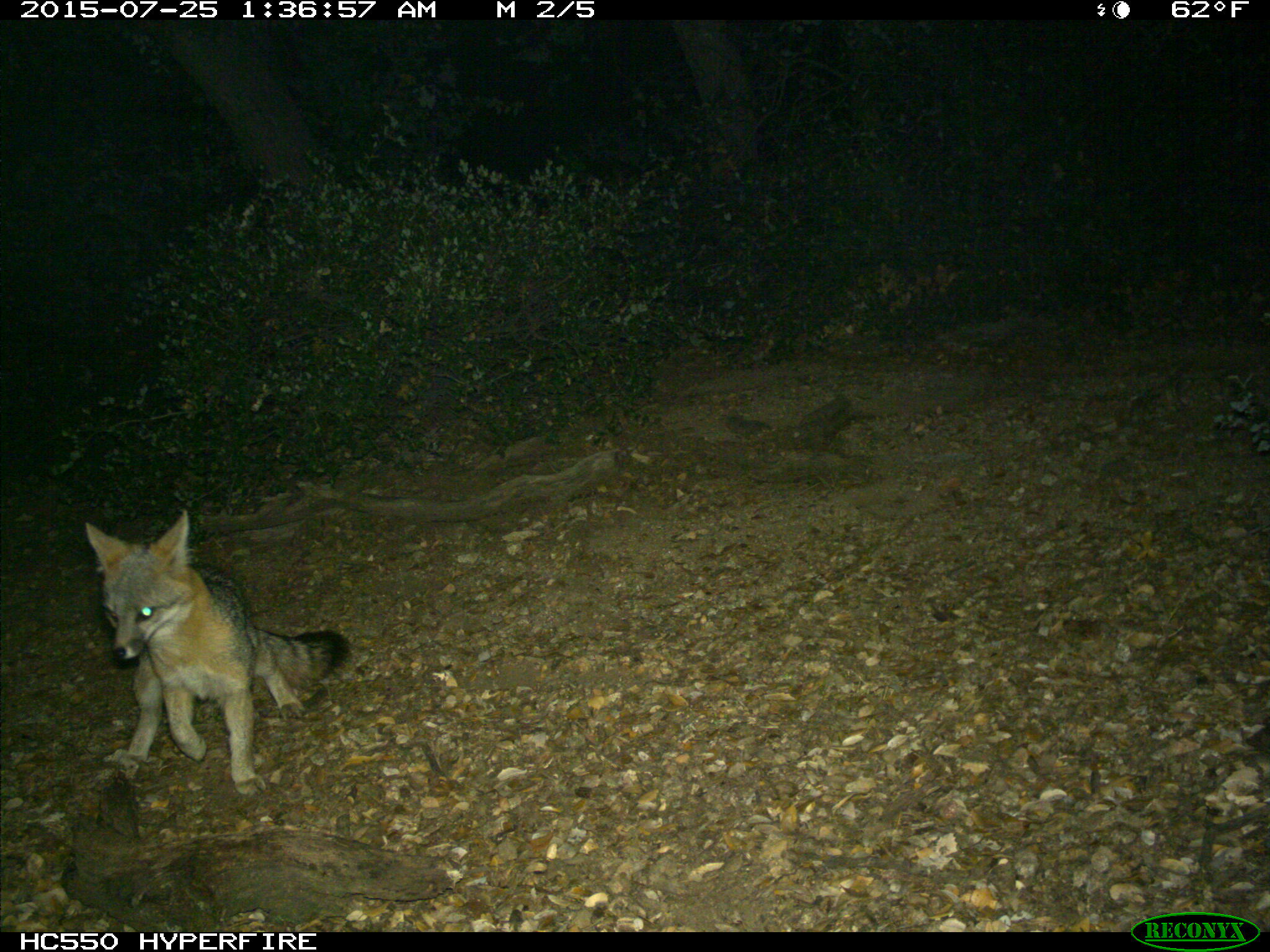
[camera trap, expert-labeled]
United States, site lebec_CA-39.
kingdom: Animalia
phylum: Chordata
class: Mammalia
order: Carnivora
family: Canidae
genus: Urocyon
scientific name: Urocyon cinereoargenteus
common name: gray fox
Urocyon cinereoargenteus (gray fox).